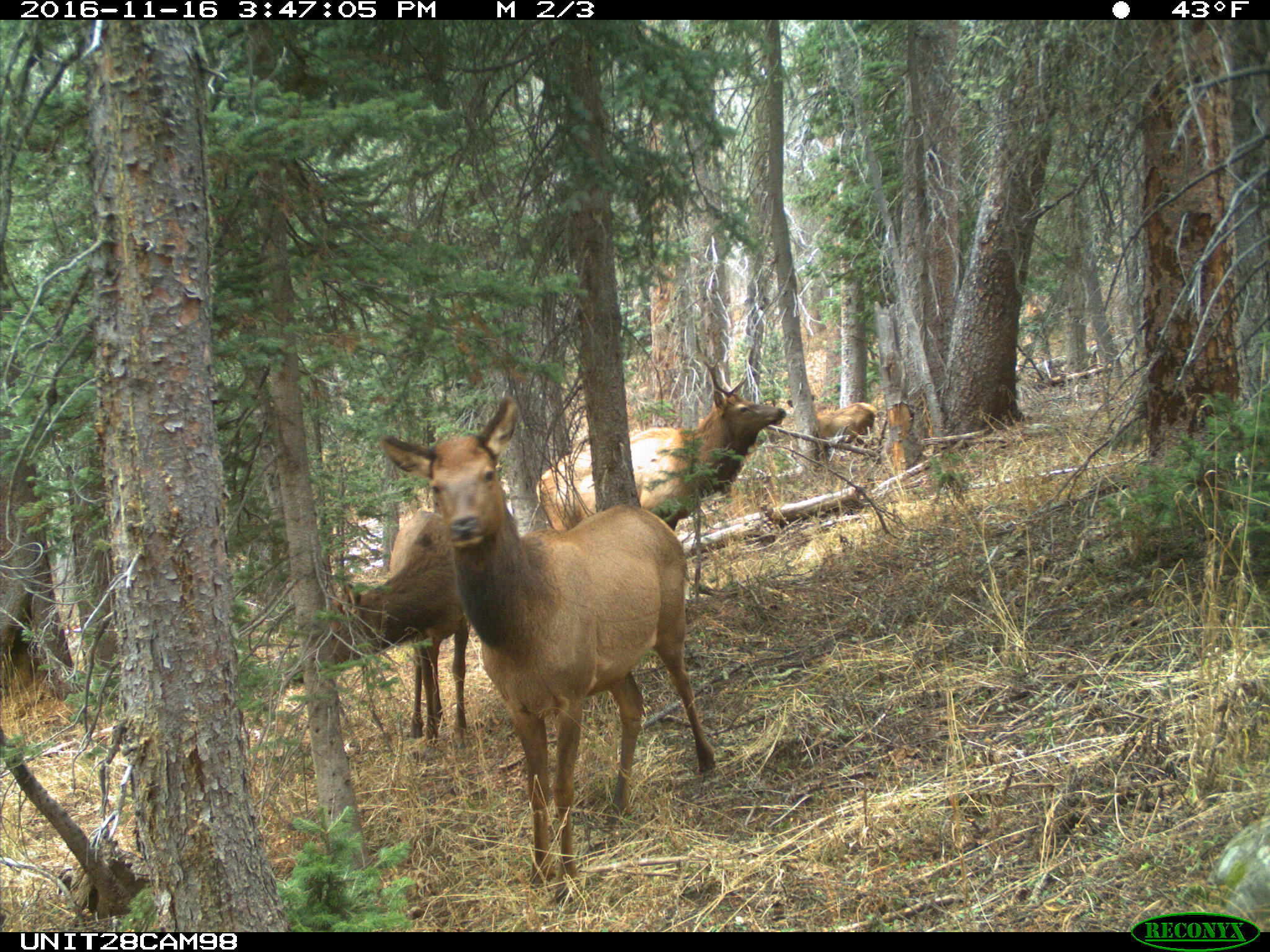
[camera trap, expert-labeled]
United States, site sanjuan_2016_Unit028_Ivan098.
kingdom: Animalia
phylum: Chordata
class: Mammalia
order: Artiodactyla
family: Cervidae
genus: Cervus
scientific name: Cervus elaphus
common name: red deer